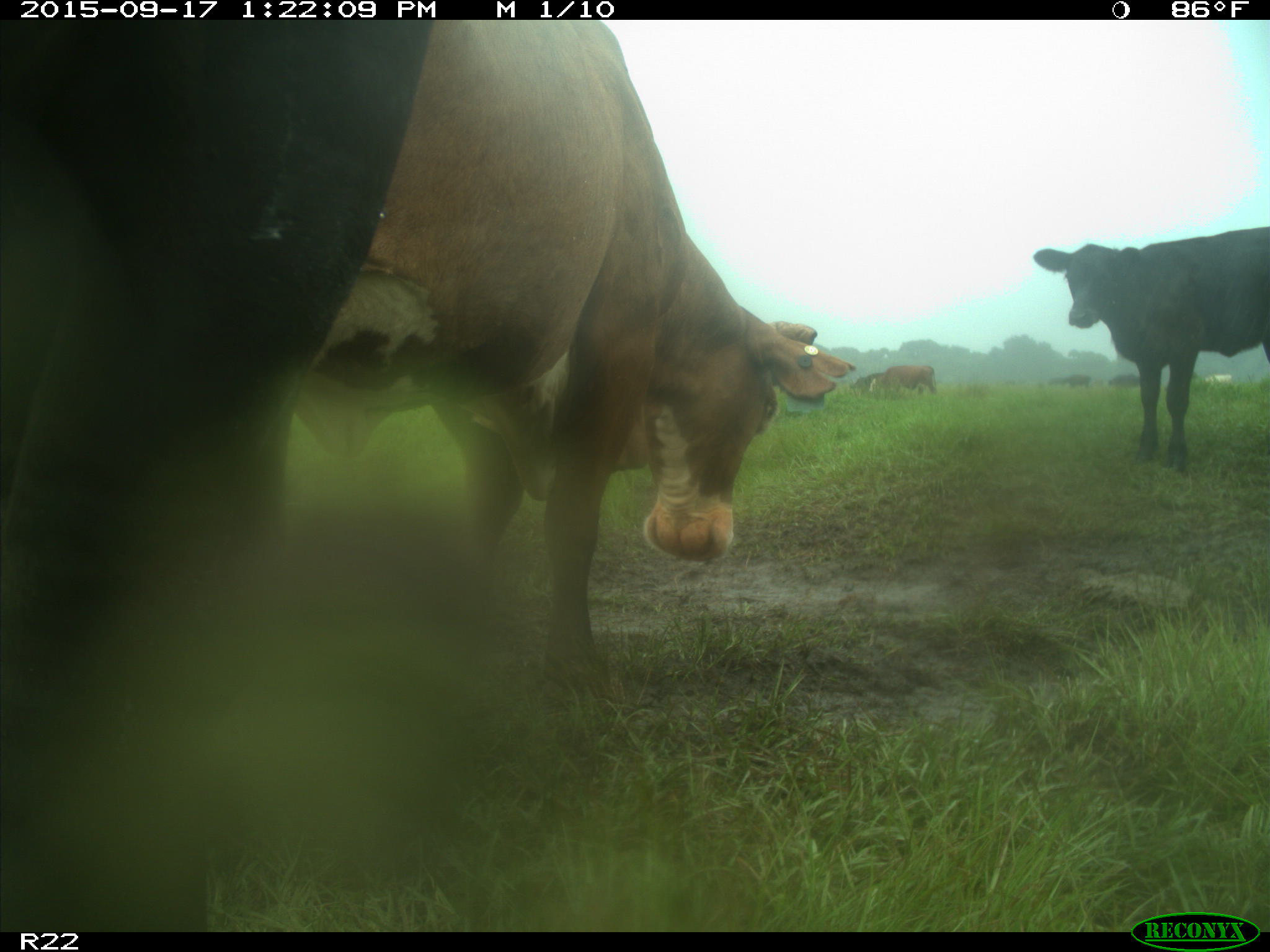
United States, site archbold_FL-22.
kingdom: Animalia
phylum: Chordata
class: Mammalia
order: Artiodactyla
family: Bovidae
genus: Bos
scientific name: Bos taurus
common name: domestic cow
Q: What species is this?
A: Bos taurus (domestic cow).